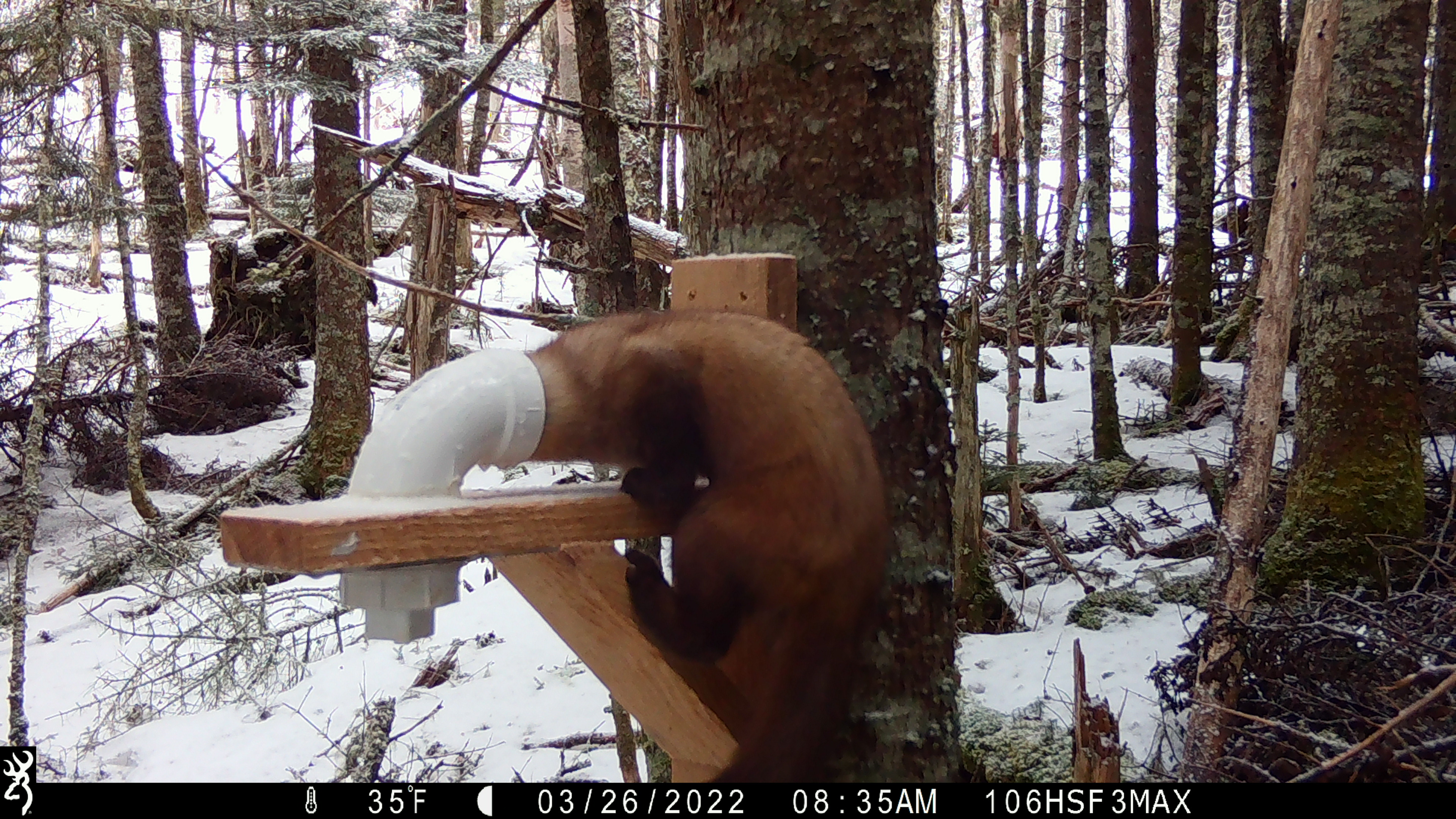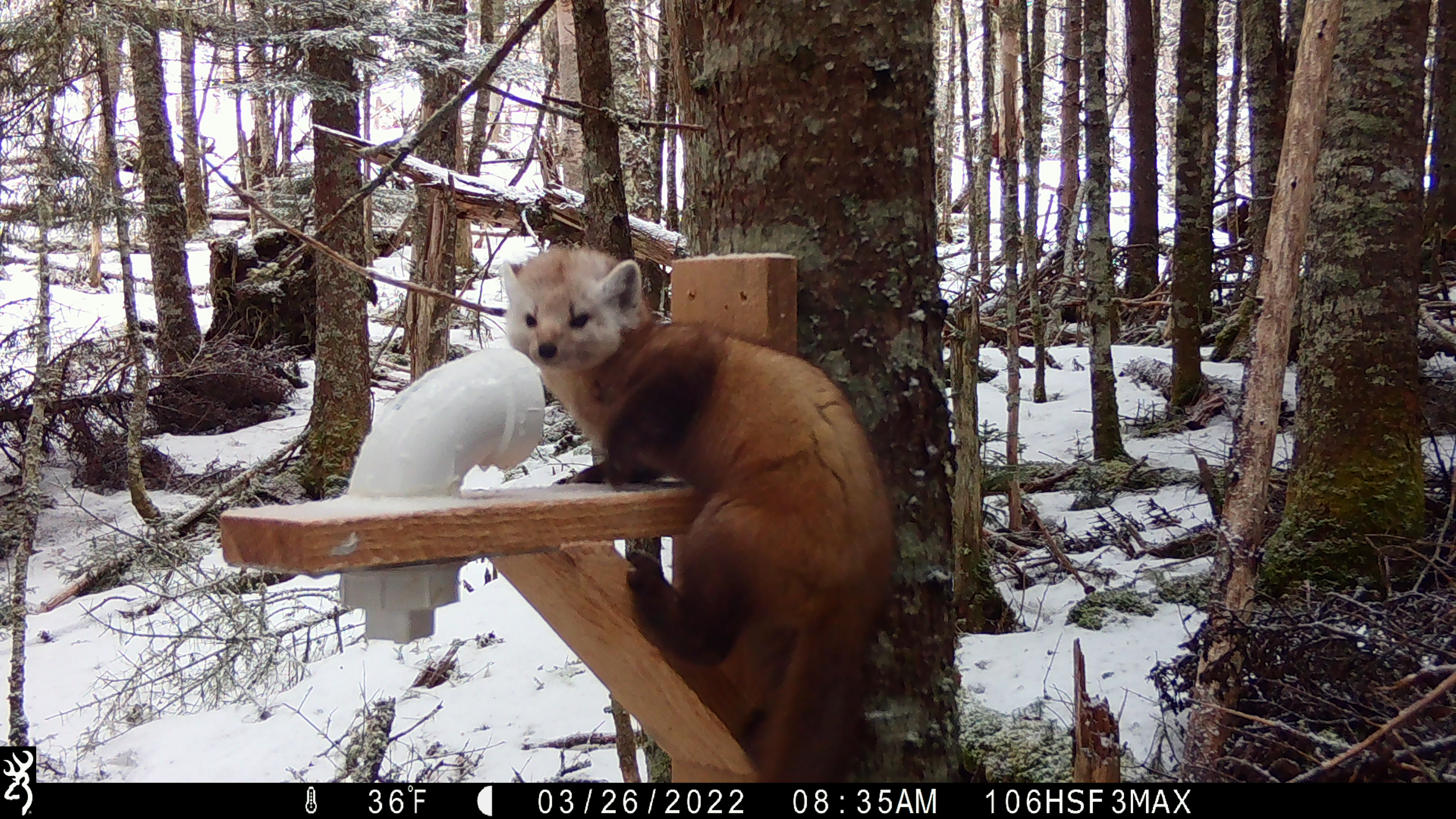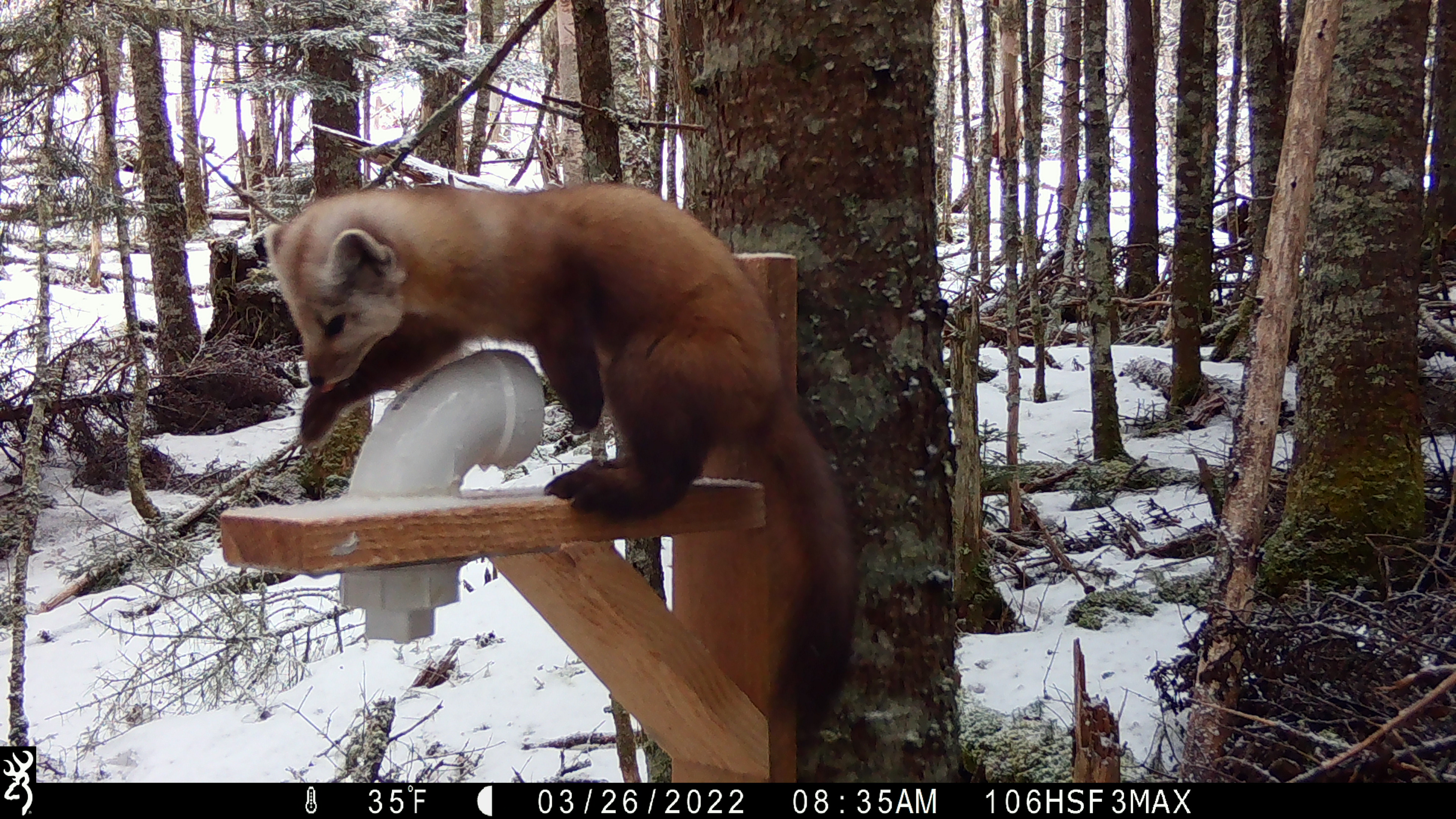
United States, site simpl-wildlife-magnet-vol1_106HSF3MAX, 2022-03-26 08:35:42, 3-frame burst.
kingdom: Animalia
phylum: Chordata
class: Mammalia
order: Carnivora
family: Mustelidae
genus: Martes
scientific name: Martes americana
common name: american marten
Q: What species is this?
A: American marten (Martes americana).